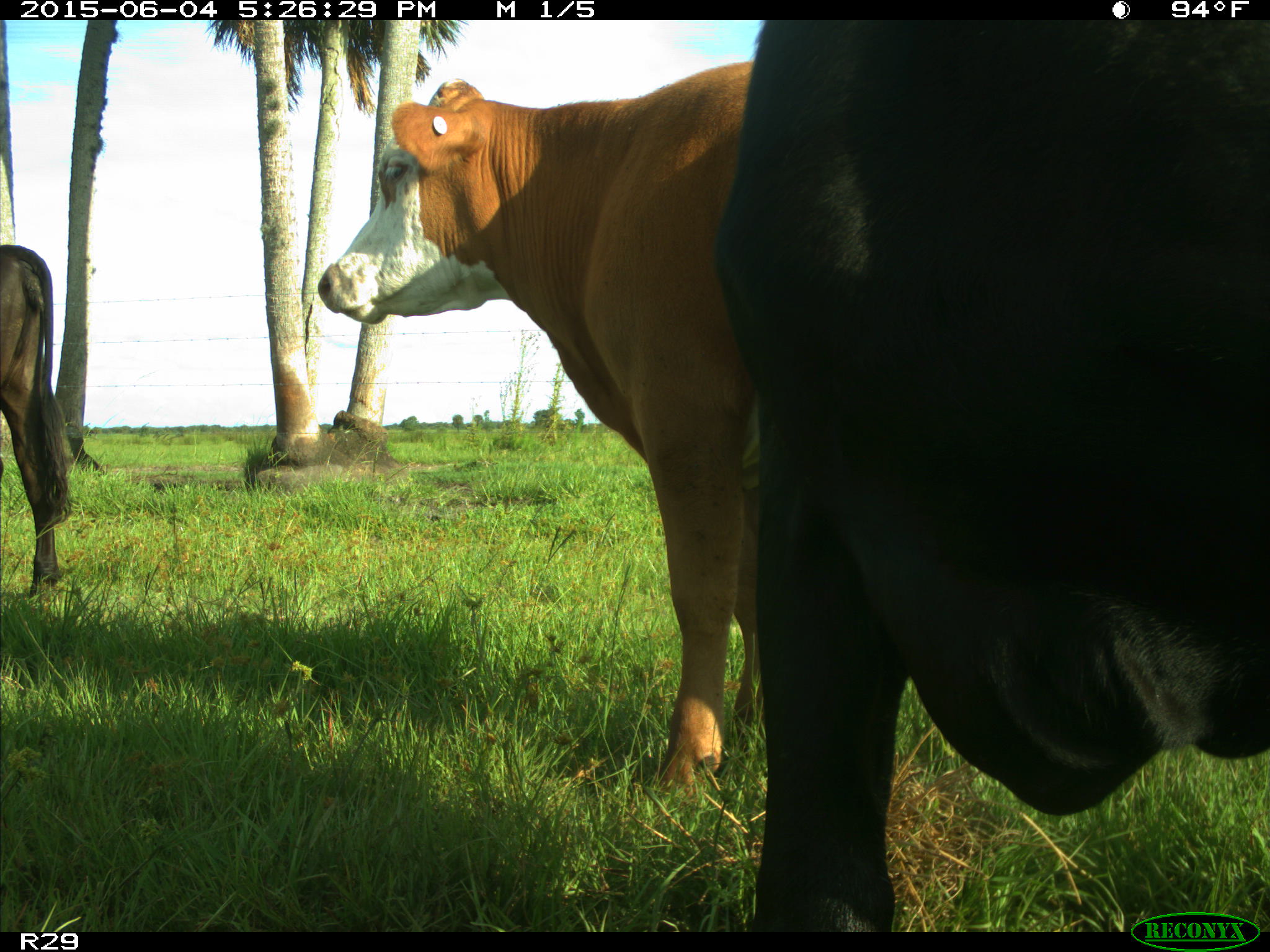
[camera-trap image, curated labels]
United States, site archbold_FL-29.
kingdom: Animalia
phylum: Chordata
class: Mammalia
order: Artiodactyla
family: Bovidae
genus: Bos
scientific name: Bos taurus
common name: domestic cow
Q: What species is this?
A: Bos taurus (domestic cow).